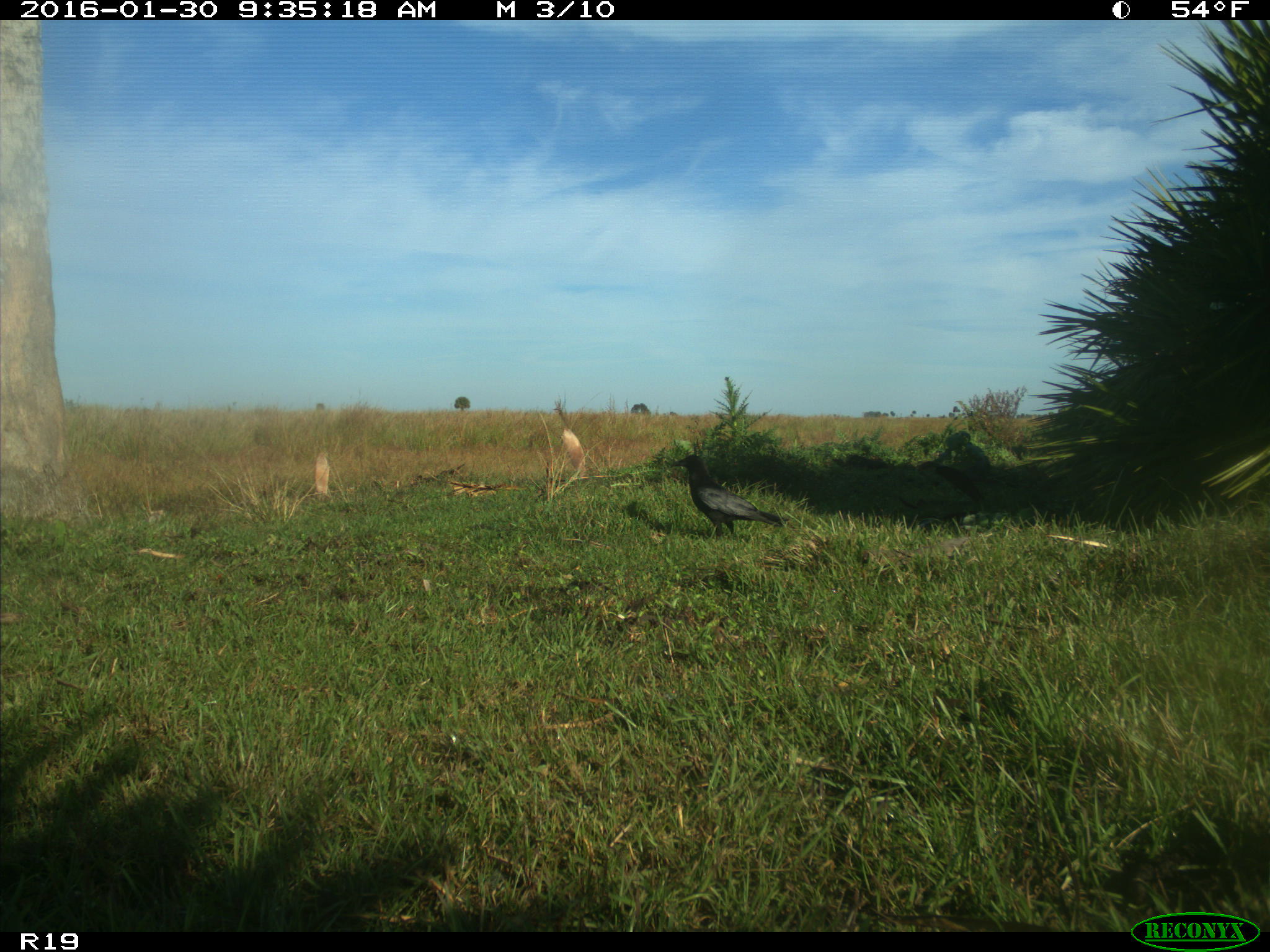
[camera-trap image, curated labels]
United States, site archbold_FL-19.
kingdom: Animalia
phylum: Chordata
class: Aves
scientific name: Aves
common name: birds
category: unidentified bird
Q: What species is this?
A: Unidentified bird (birds) (Aves).